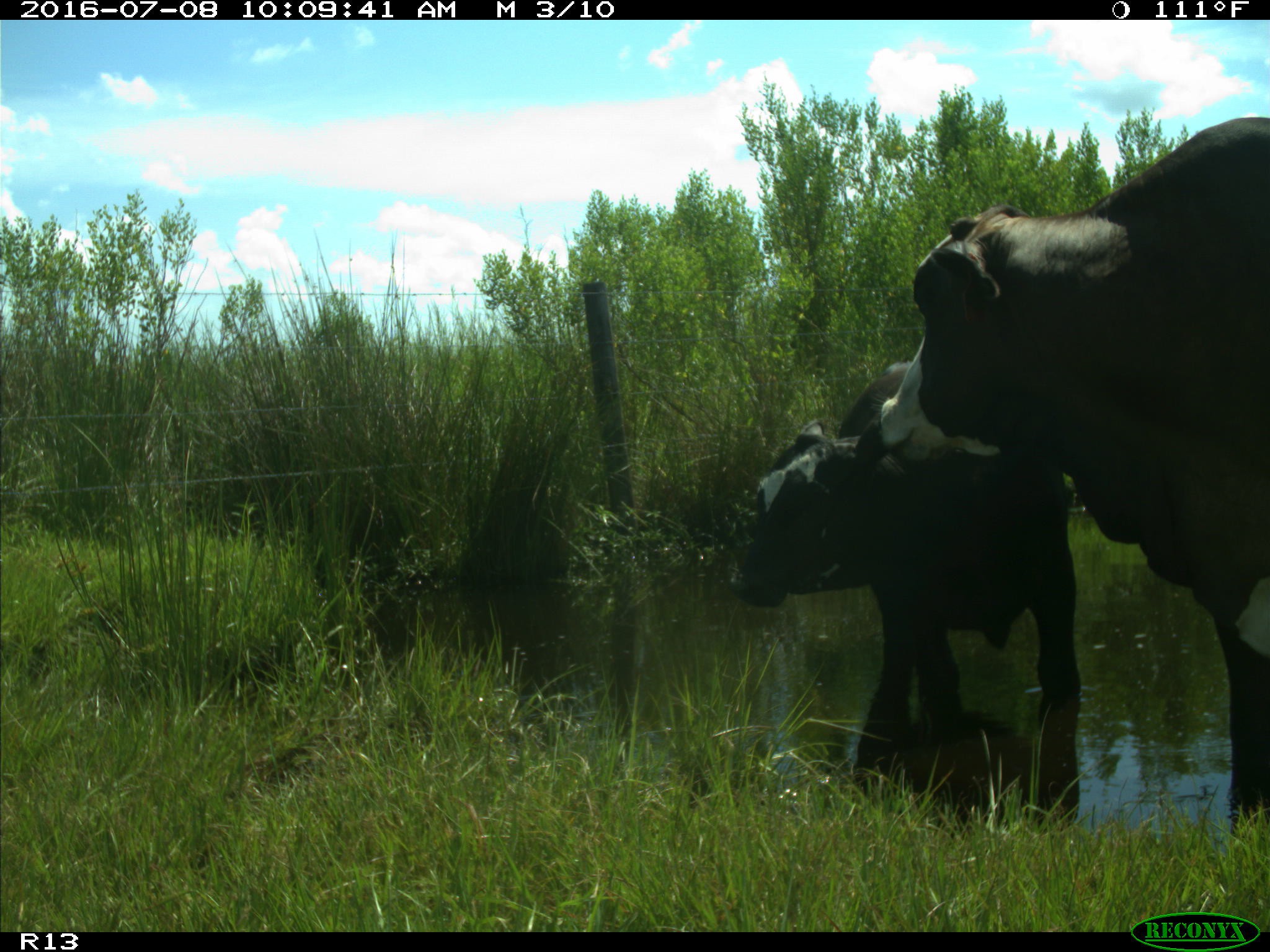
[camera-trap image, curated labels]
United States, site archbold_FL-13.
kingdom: Animalia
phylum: Chordata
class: Mammalia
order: Artiodactyla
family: Bovidae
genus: Bos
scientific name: Bos taurus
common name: domestic cow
Bos taurus (domestic cow).